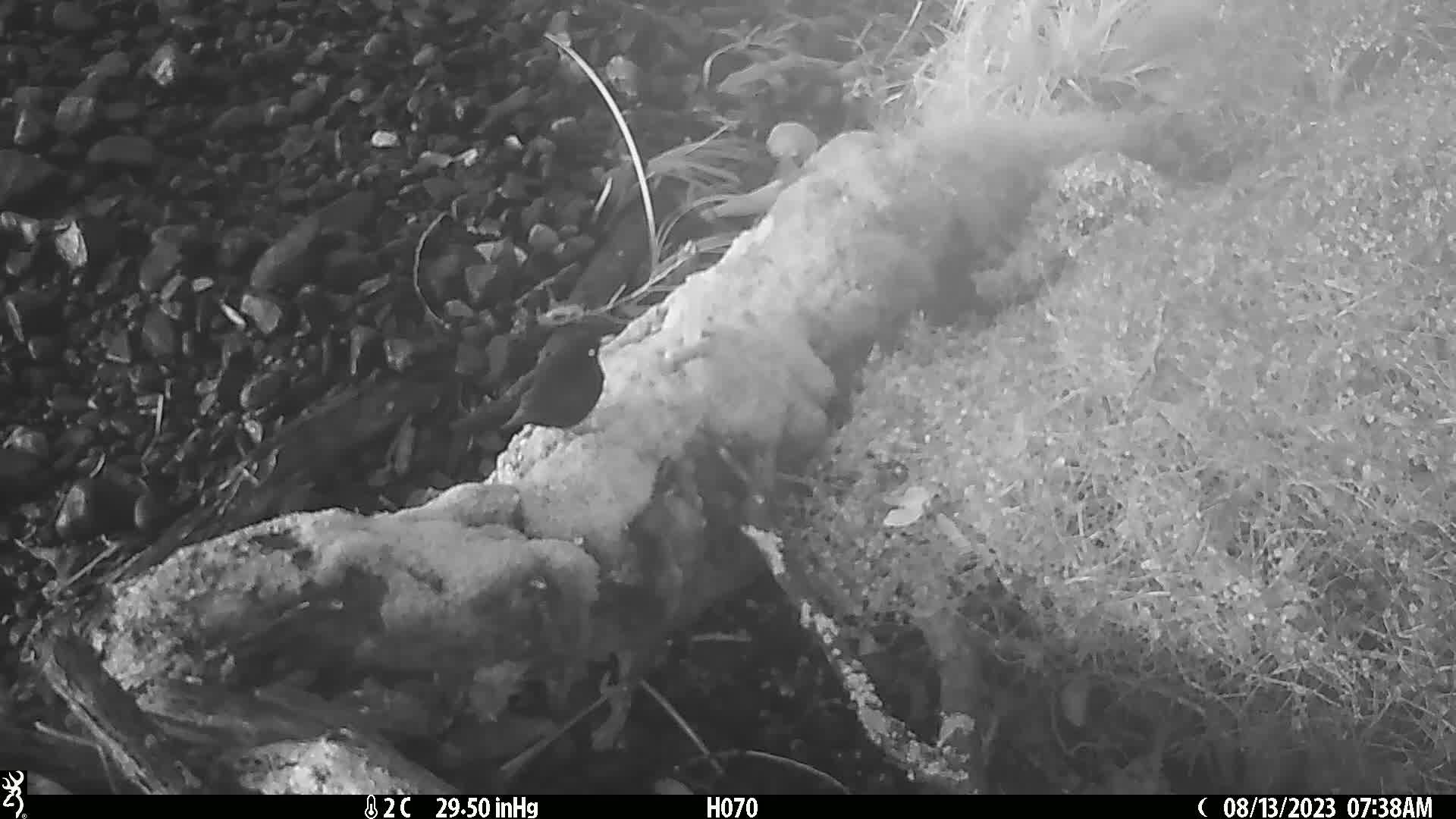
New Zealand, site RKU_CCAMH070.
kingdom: Animalia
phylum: Chordata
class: Aves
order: Passeriformes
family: Turdidae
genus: Turdus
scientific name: Turdus merula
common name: eurasian blackbird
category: blackbird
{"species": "blackbird (eurasian blackbird) (Turdus merula)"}